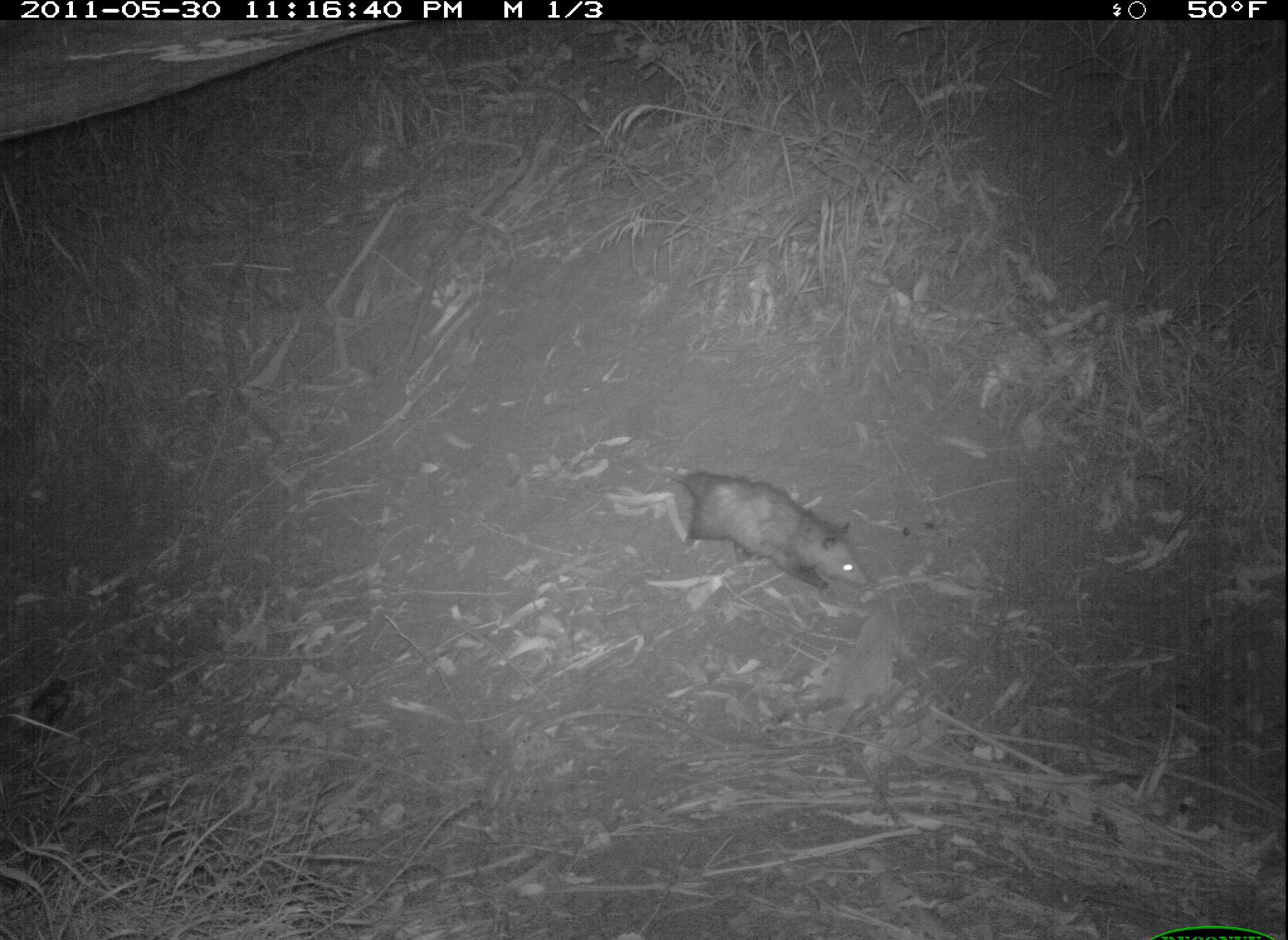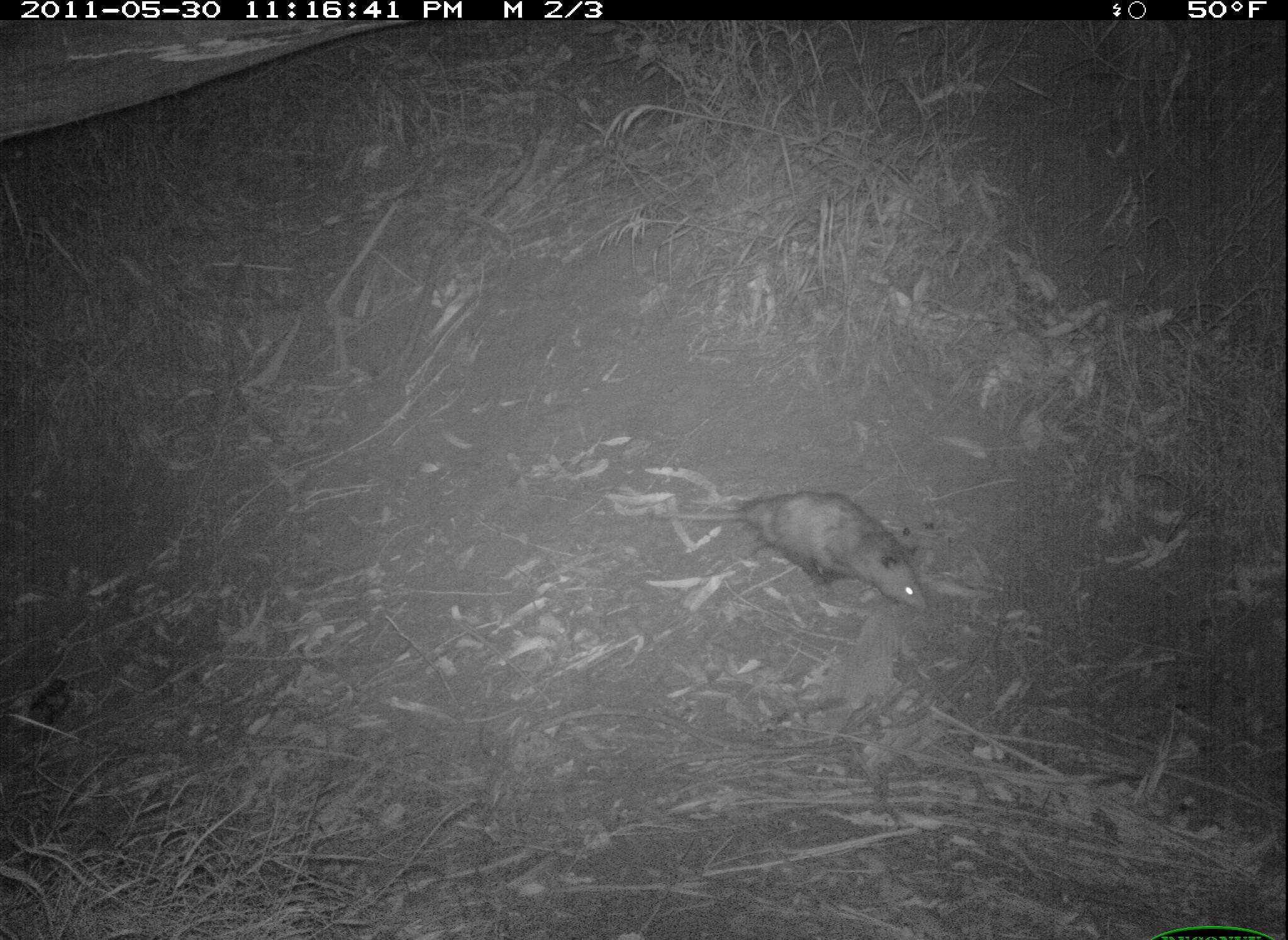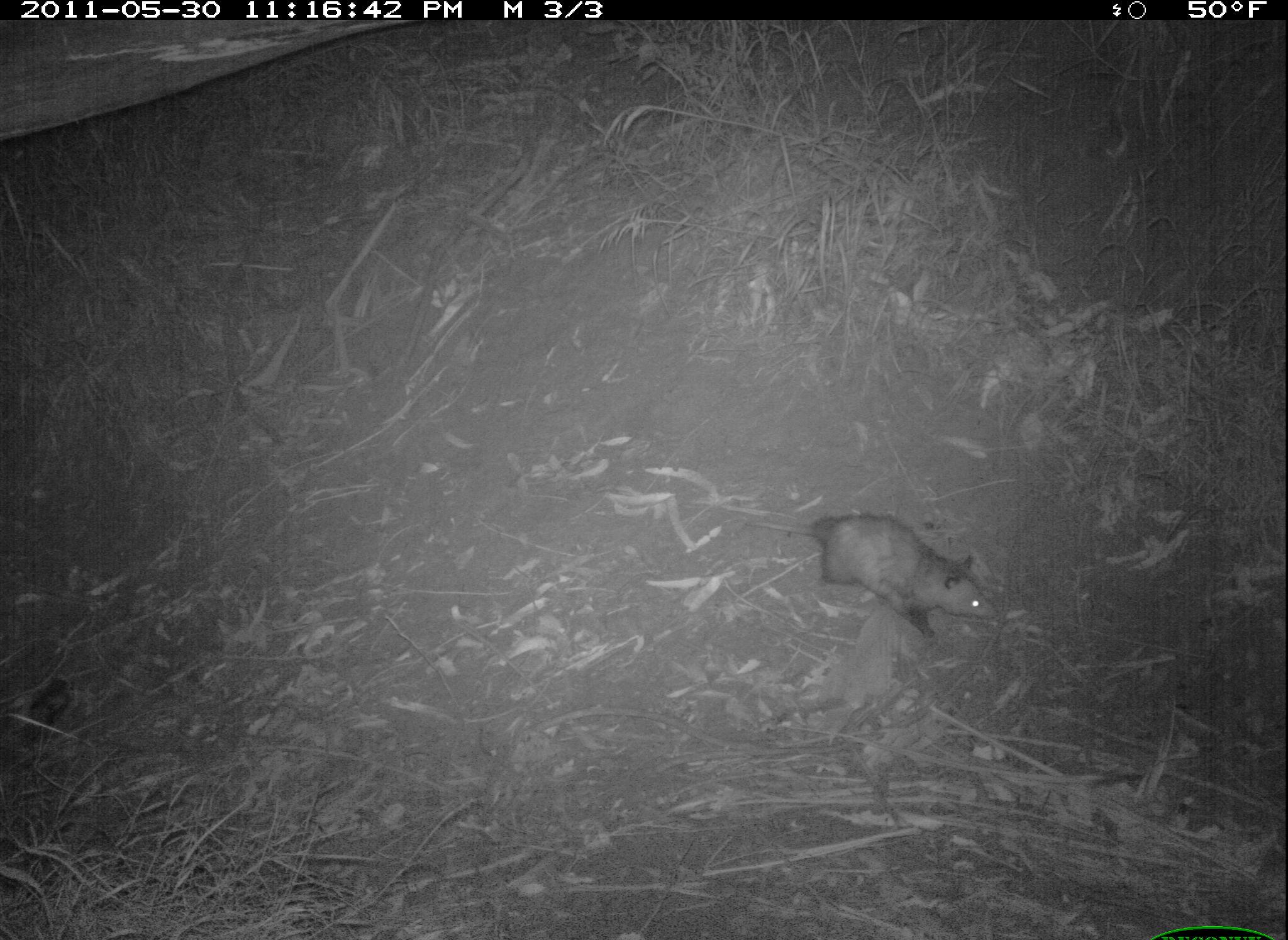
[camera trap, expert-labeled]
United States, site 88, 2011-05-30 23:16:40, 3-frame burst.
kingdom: Animalia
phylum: Chordata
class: Mammalia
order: Didelphimorphia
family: Didelphidae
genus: Didelphis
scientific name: Didelphis virginiana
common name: virginia opossum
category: opossum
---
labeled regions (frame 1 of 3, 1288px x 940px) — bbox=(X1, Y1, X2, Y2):
opossum: bbox=(652, 433, 879, 610)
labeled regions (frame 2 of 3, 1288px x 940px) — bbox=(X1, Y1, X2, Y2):
opossum: bbox=(658, 482, 937, 619)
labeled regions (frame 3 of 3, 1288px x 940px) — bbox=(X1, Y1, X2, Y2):
opossum: bbox=(733, 464, 1027, 657)